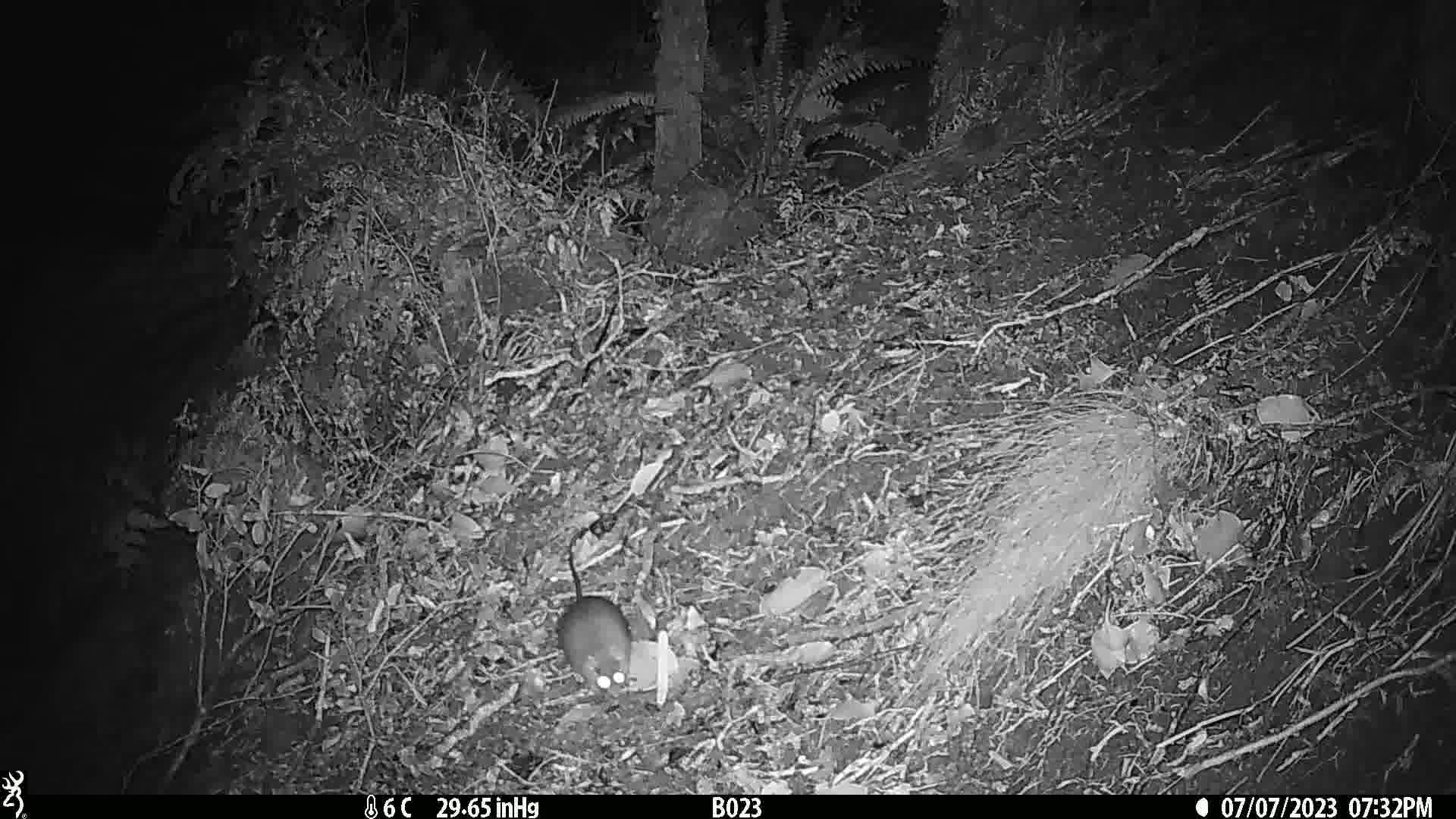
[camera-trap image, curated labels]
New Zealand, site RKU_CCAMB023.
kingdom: Animalia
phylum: Chordata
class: Mammalia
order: Rodentia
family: Muridae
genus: Rattus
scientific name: Rattus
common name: rat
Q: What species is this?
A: Rat (Rattus).